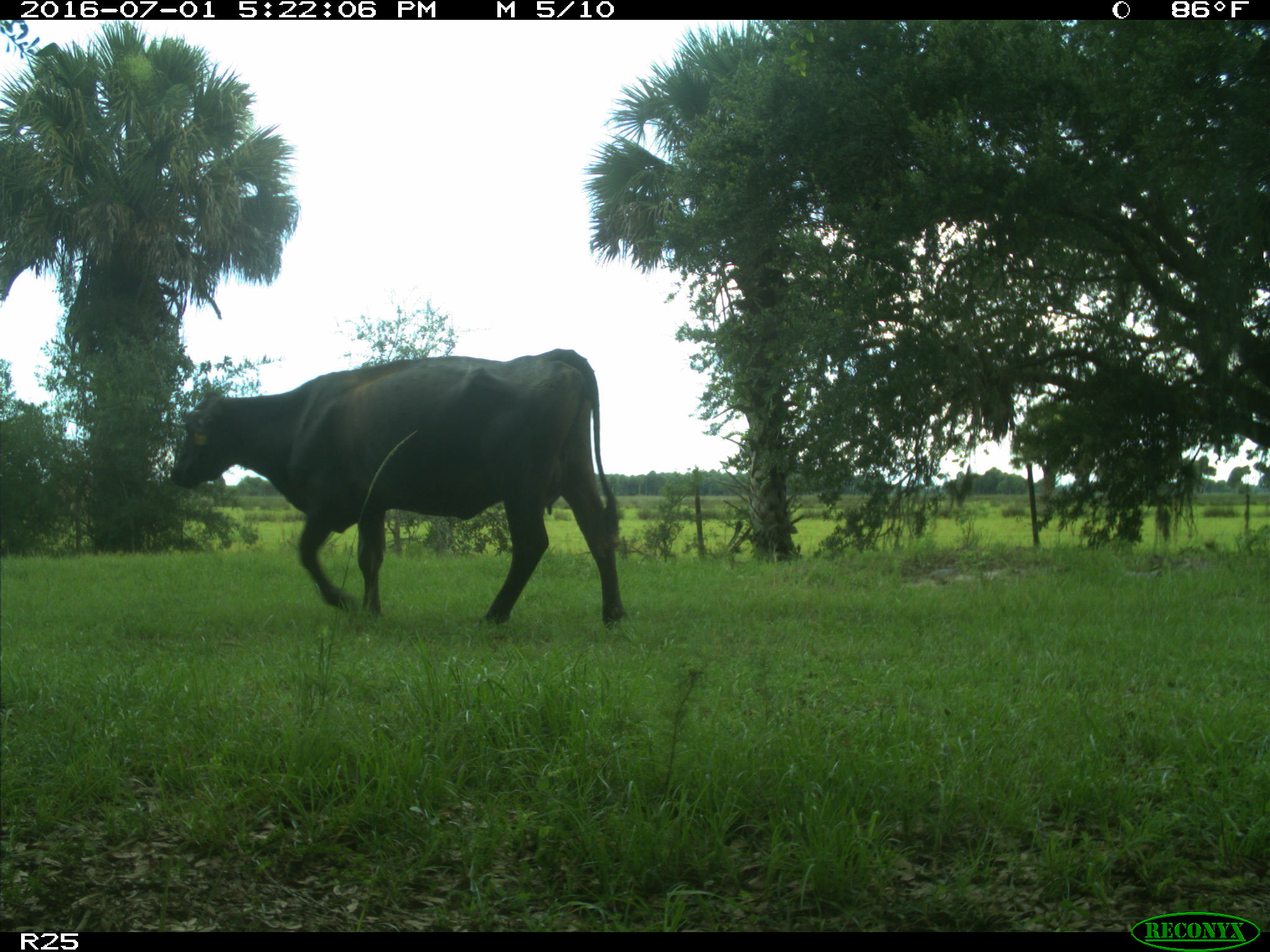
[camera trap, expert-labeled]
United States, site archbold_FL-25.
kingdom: Animalia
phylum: Chordata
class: Mammalia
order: Artiodactyla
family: Bovidae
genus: Bos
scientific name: Bos taurus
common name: domestic cow